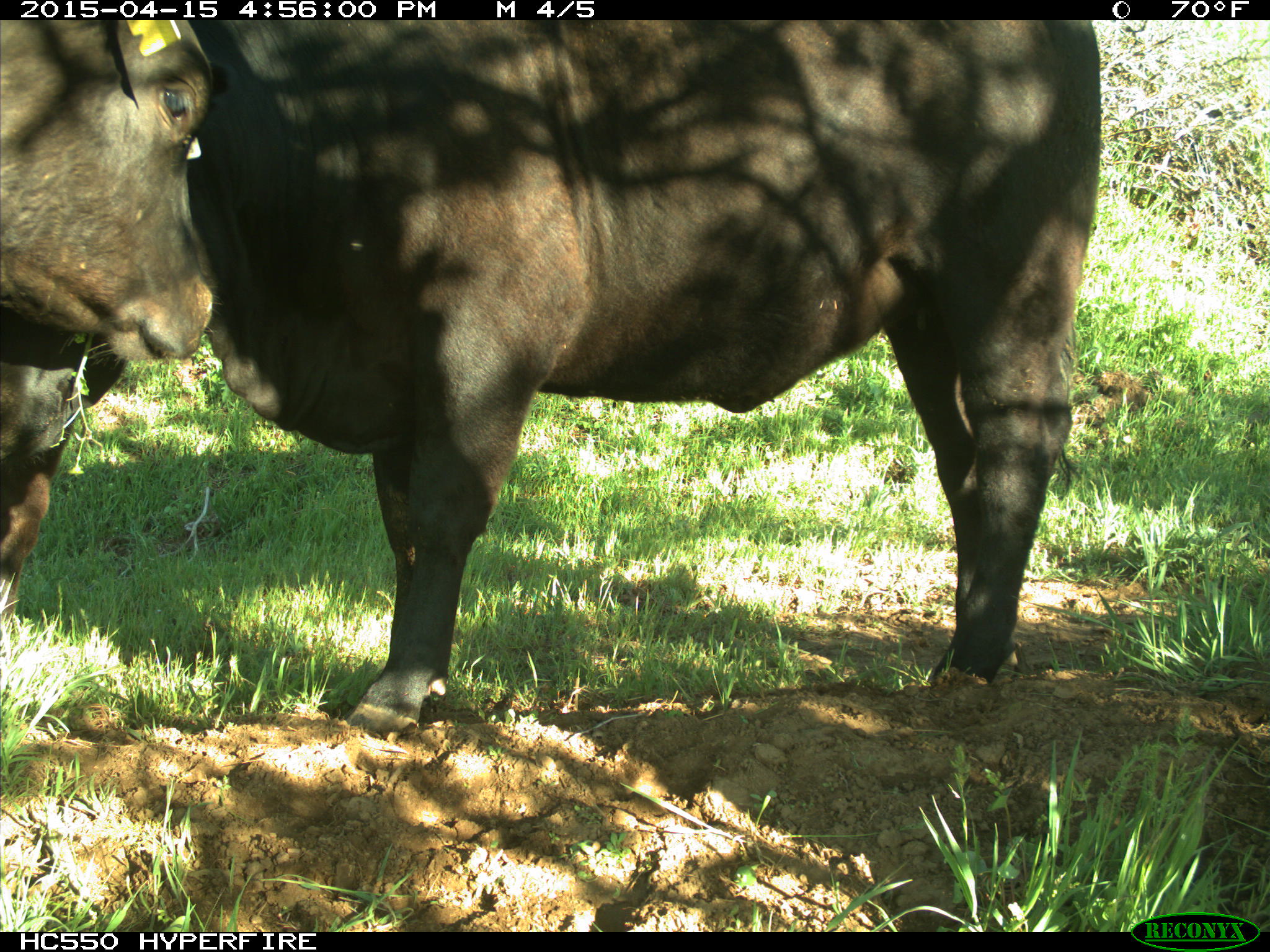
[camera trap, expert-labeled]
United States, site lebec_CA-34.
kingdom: Animalia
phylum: Chordata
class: Mammalia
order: Artiodactyla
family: Bovidae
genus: Bos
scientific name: Bos taurus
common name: domestic cow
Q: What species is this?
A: Bos taurus (domestic cow).